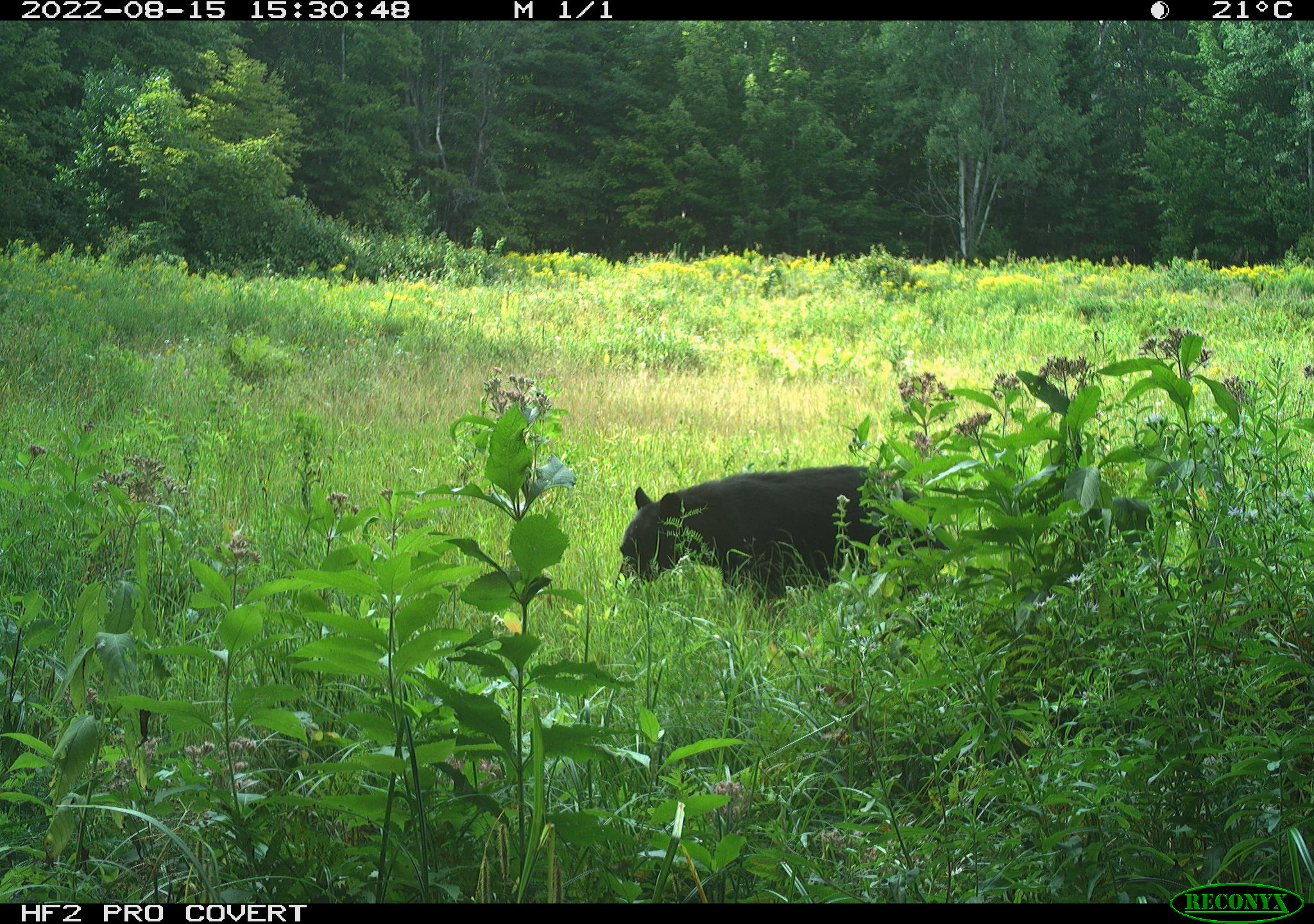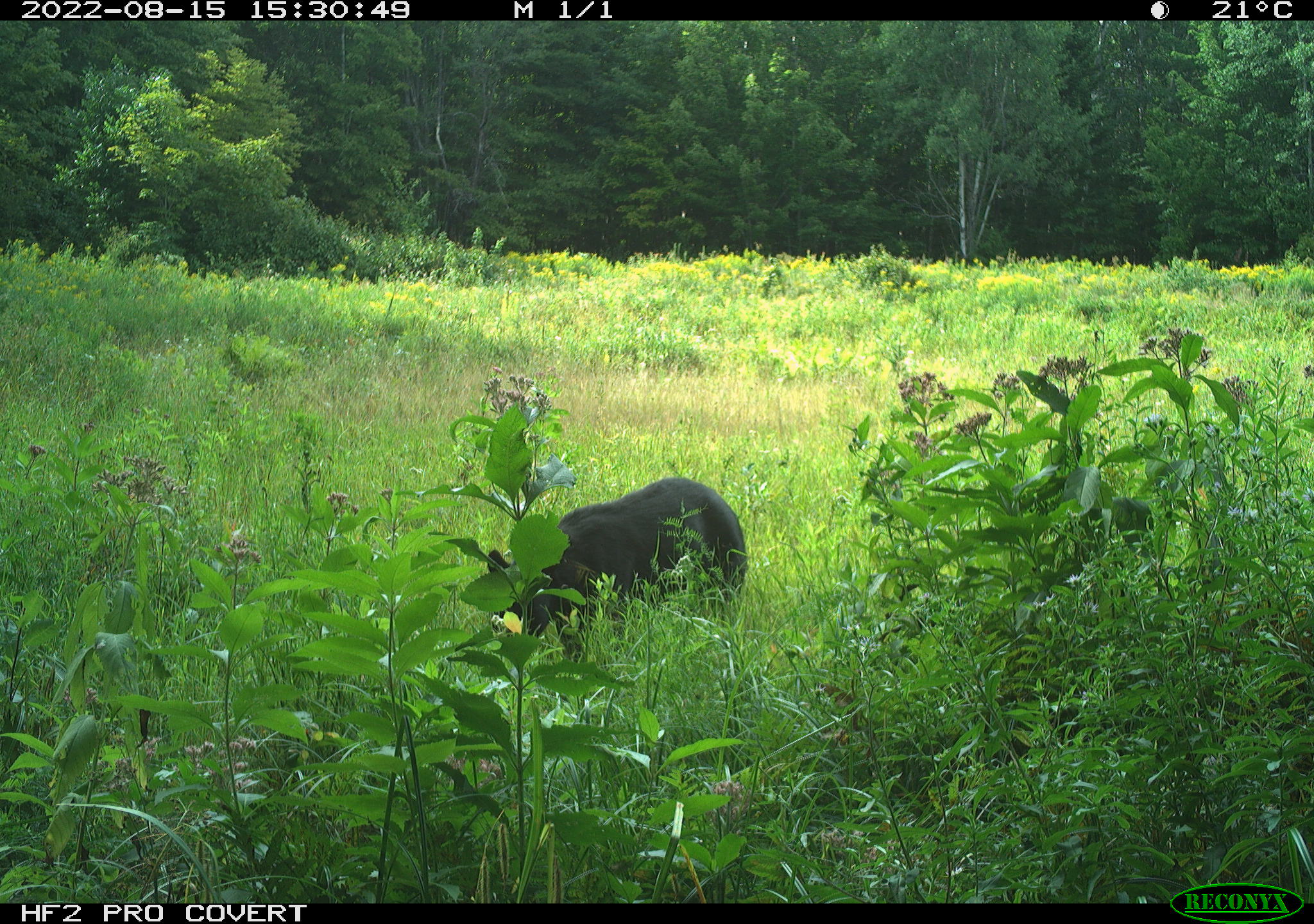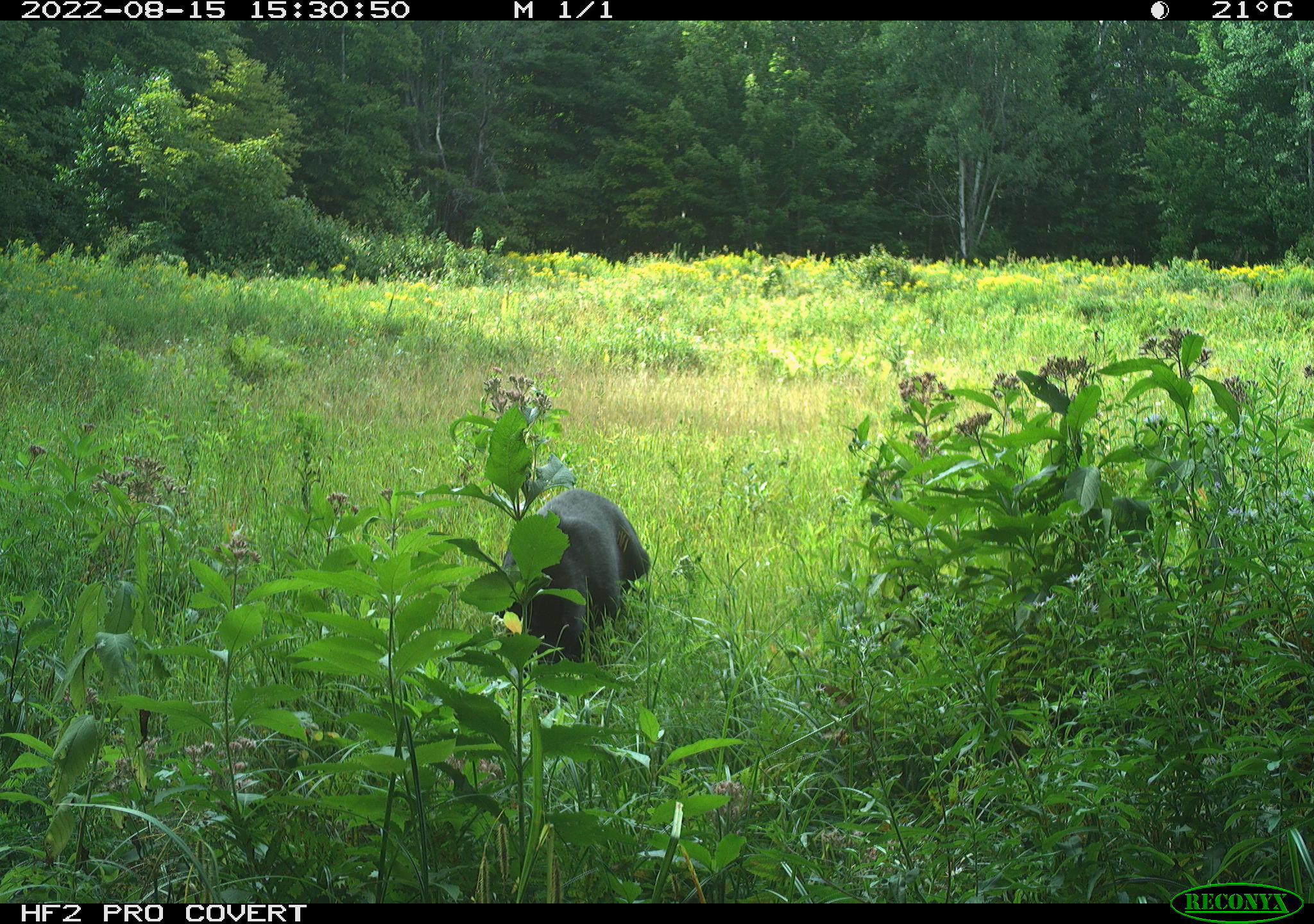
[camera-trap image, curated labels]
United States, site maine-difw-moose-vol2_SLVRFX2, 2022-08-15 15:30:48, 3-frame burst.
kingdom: Animalia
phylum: Chordata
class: Mammalia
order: Carnivora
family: Ursidae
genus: Ursus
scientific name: Ursus americanus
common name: black bear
Black bear (Ursus americanus).